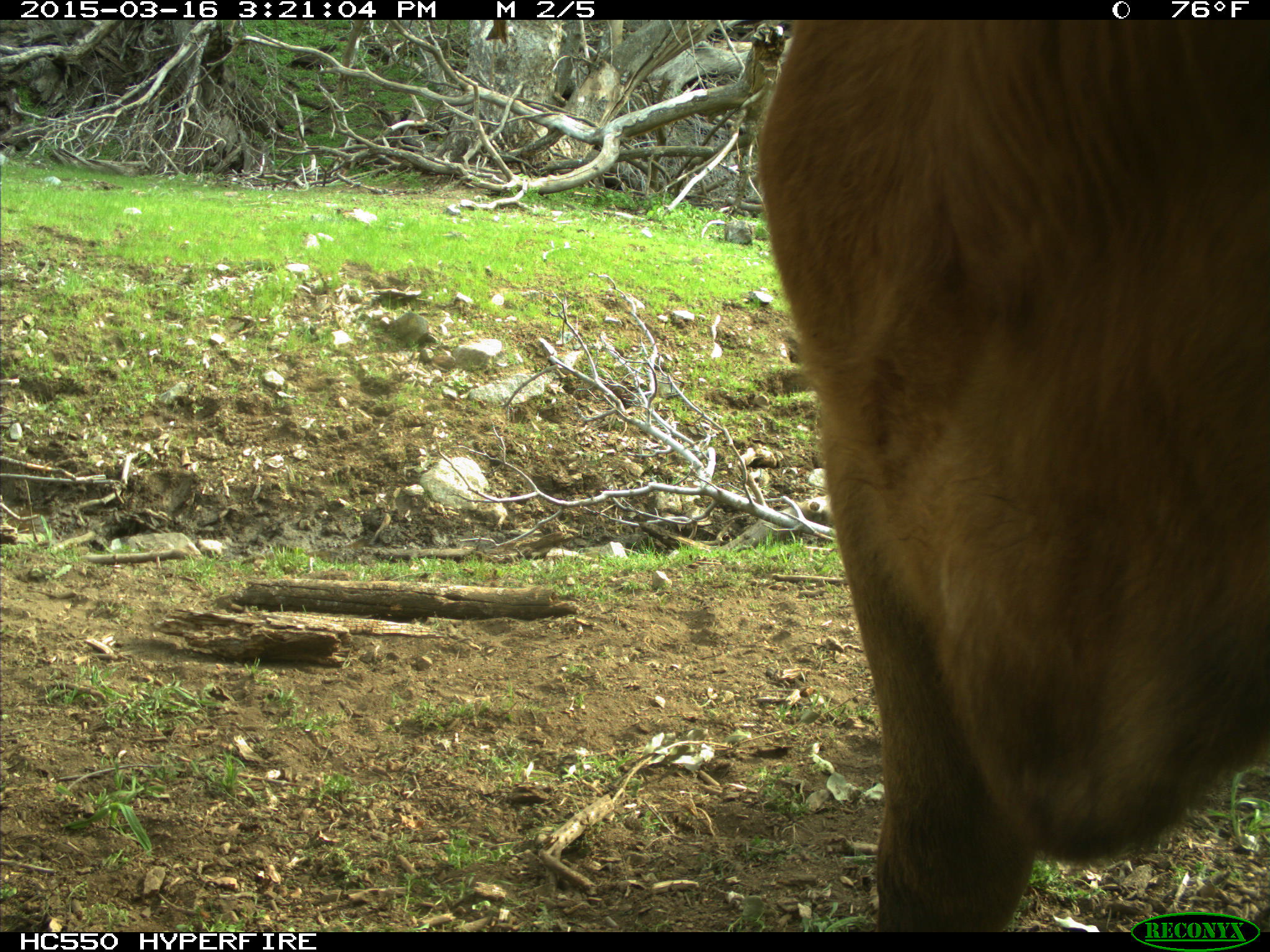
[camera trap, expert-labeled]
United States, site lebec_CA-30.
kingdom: Animalia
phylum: Chordata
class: Mammalia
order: Artiodactyla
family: Bovidae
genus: Bos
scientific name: Bos taurus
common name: domestic cow